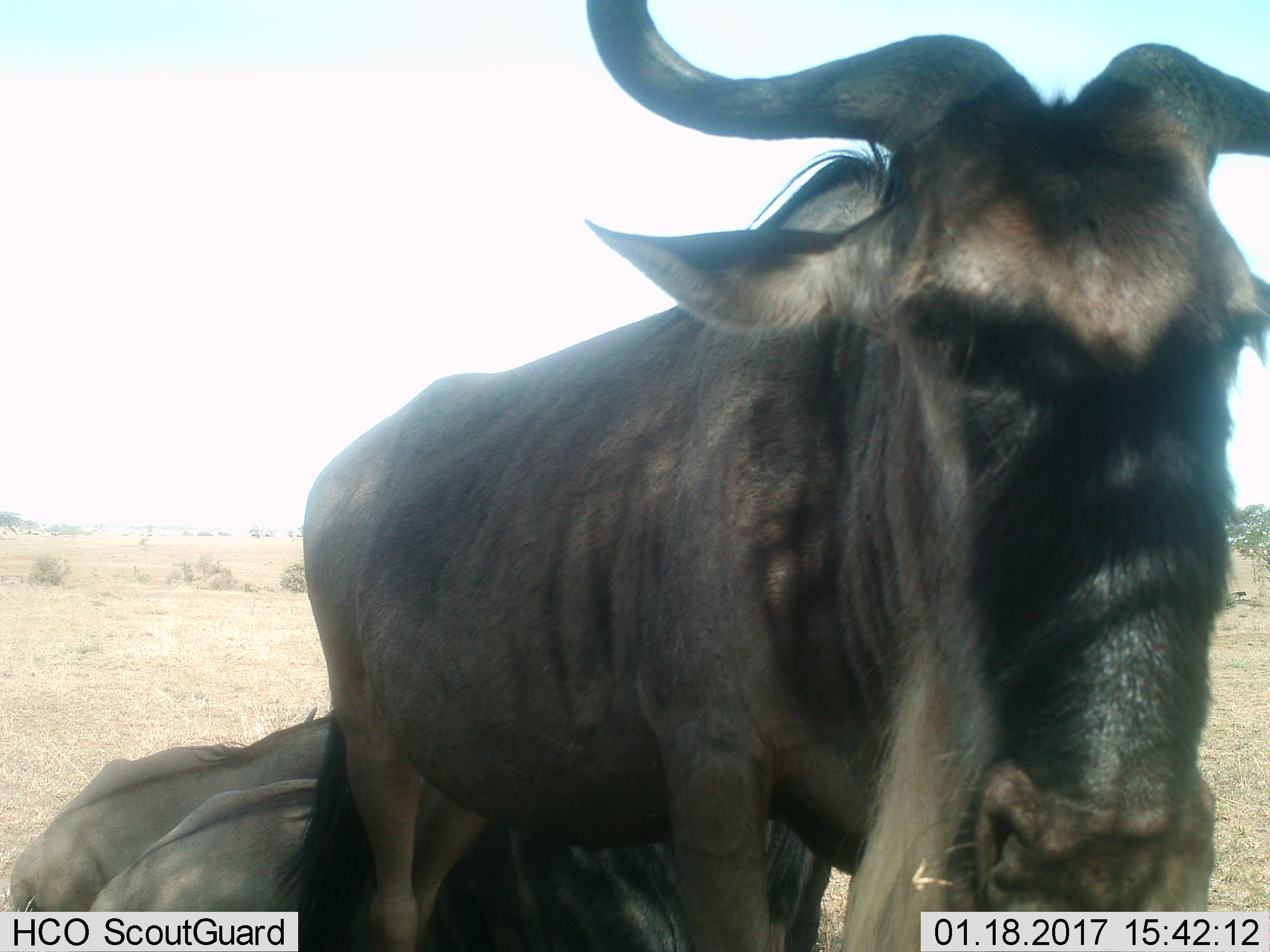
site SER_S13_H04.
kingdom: Animalia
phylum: Chordata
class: Mammalia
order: Artiodactyla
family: Bovidae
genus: Connochaetes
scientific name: Connochaetes taurinus taurinus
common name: blue wildebeest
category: wildebeestblue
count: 3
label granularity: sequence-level